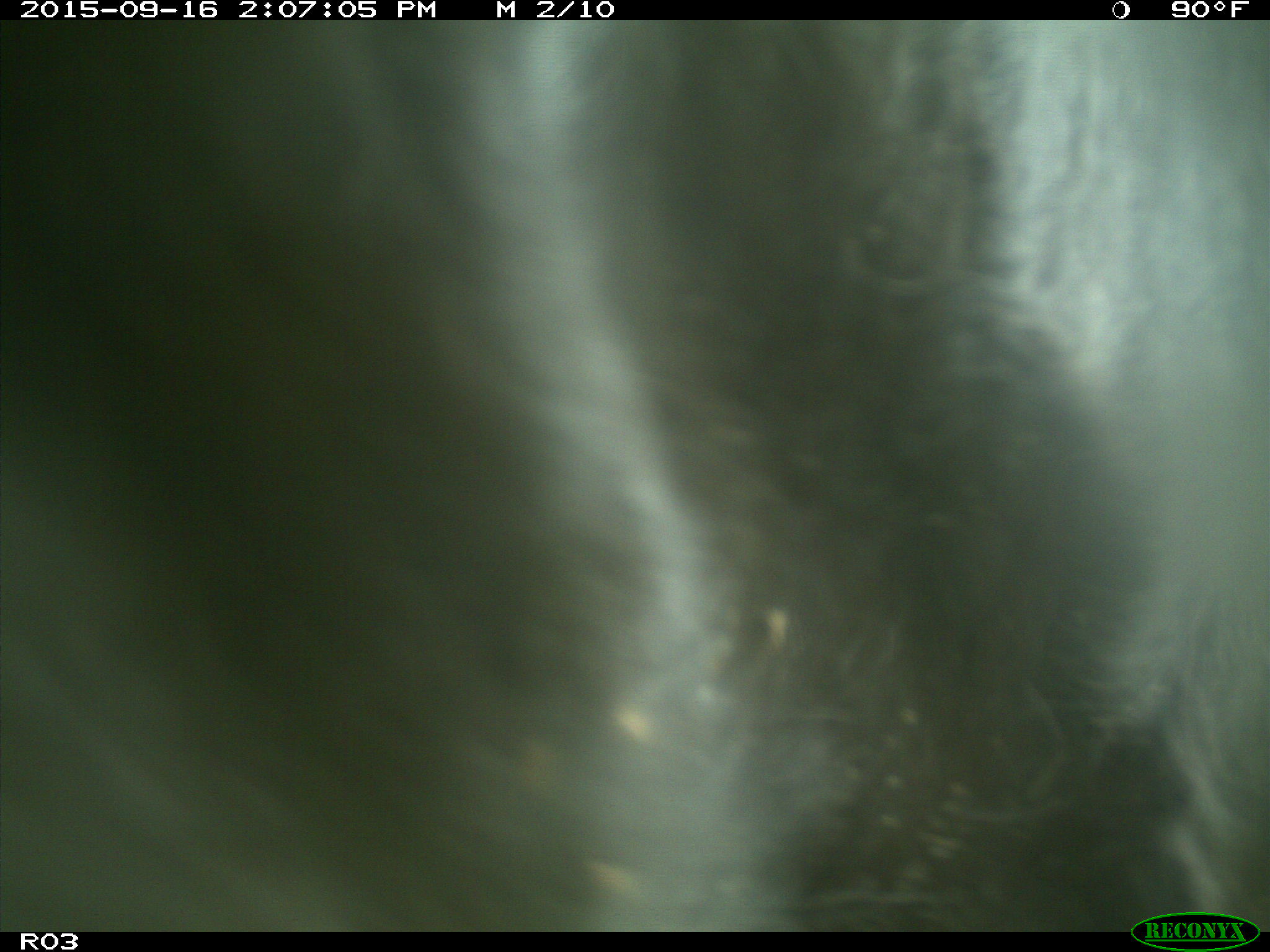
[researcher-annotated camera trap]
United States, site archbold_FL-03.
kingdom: Animalia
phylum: Chordata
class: Mammalia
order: Artiodactyla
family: Bovidae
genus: Bos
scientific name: Bos taurus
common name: domestic cow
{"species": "Bos taurus (domestic cow)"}